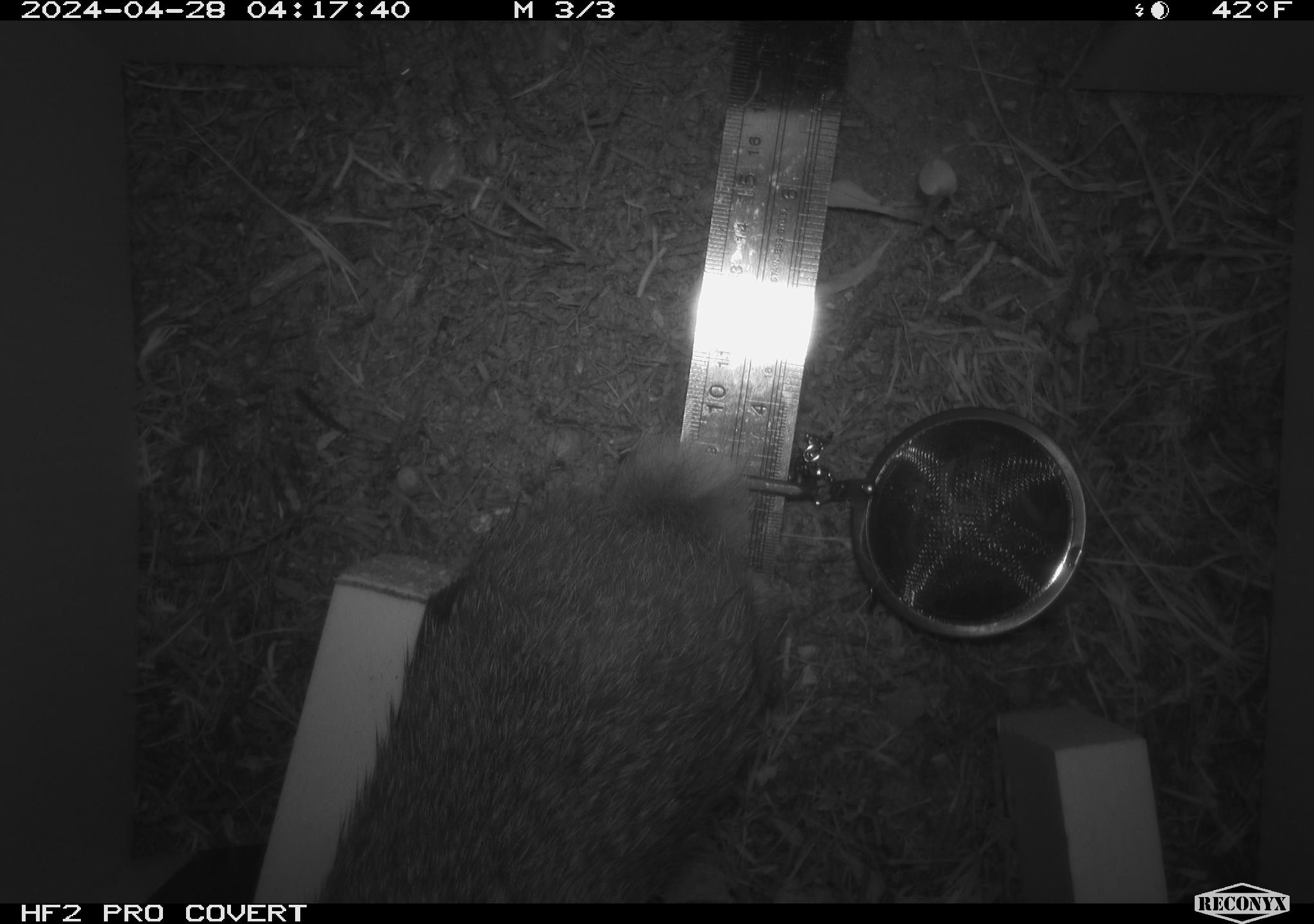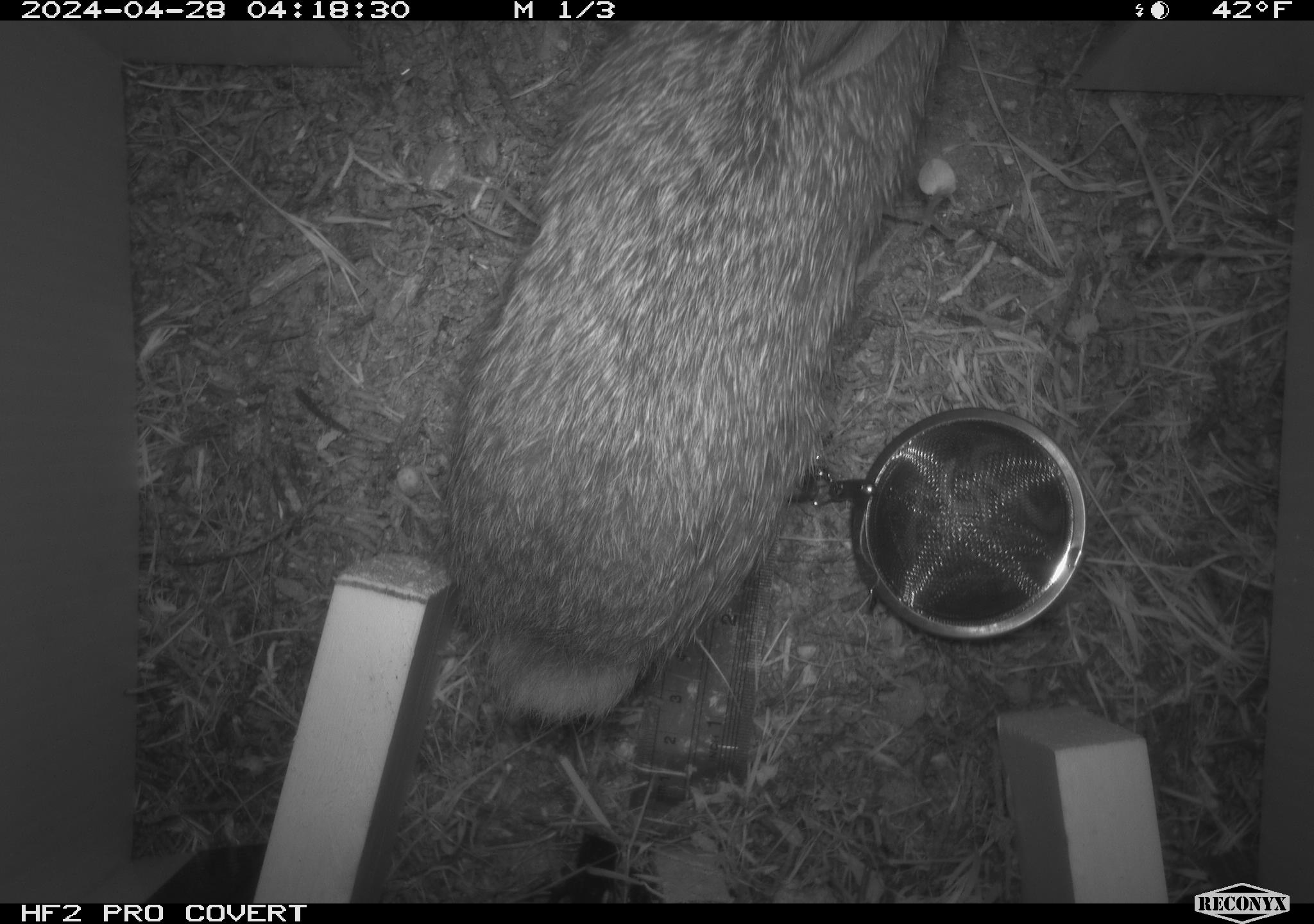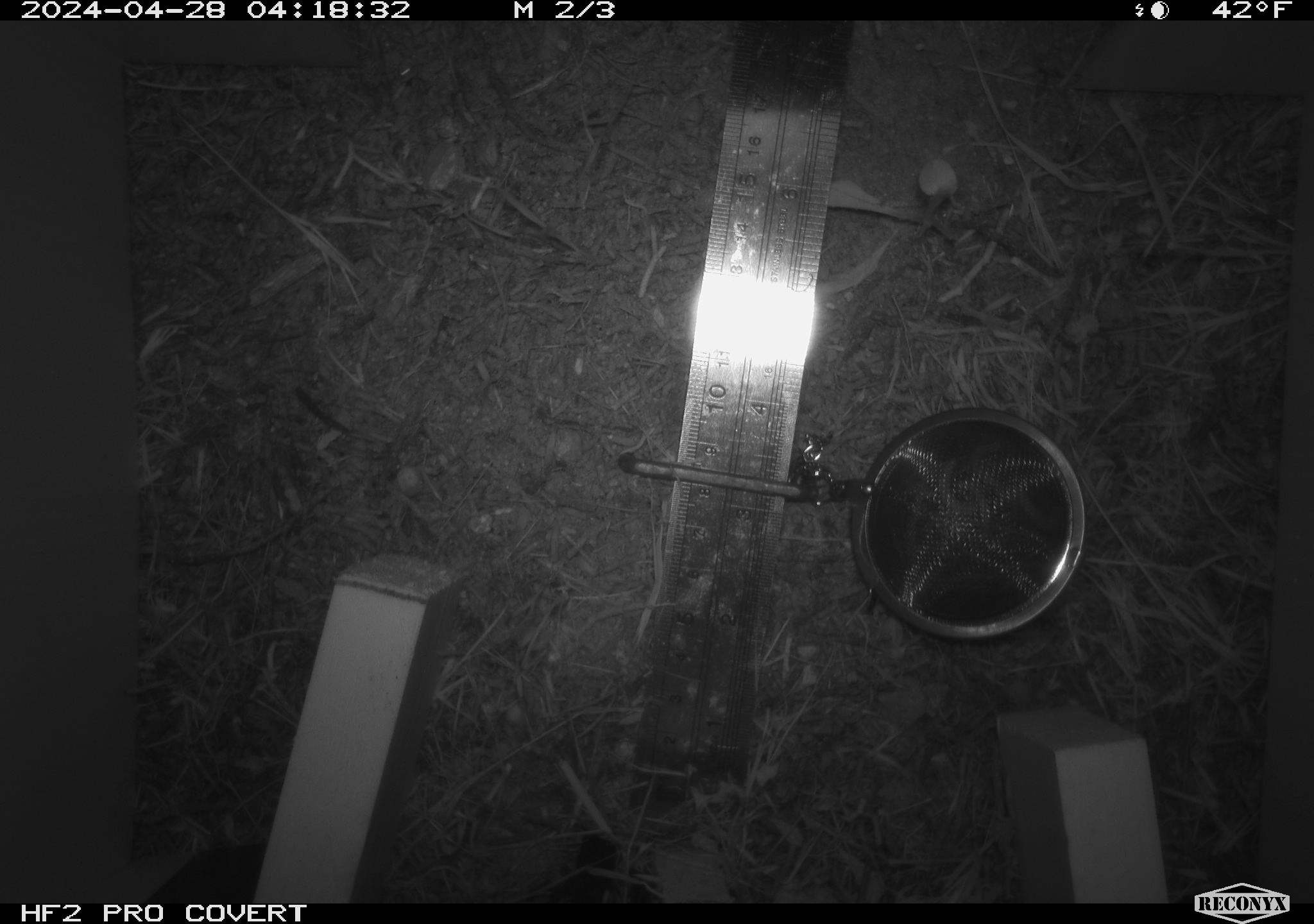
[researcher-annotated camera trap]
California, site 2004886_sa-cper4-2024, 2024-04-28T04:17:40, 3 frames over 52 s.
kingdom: Animalia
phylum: Chordata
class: Mammalia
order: Lagomorpha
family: Leporidae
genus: Sylvilagus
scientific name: Sylvilagus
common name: cottontail rabbits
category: sylvilagus species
Sylvilagus species (cottontail rabbits) (Sylvilagus).